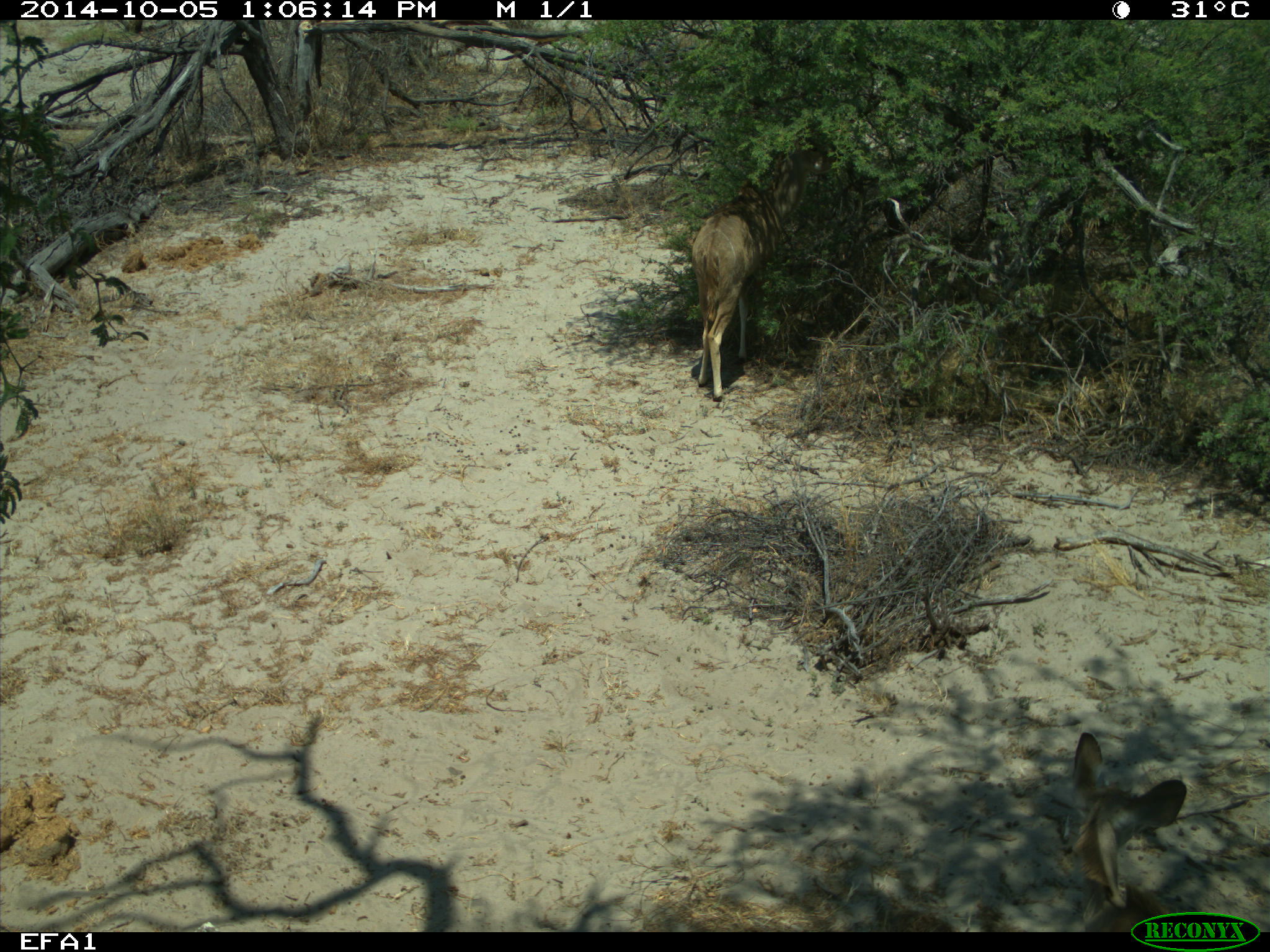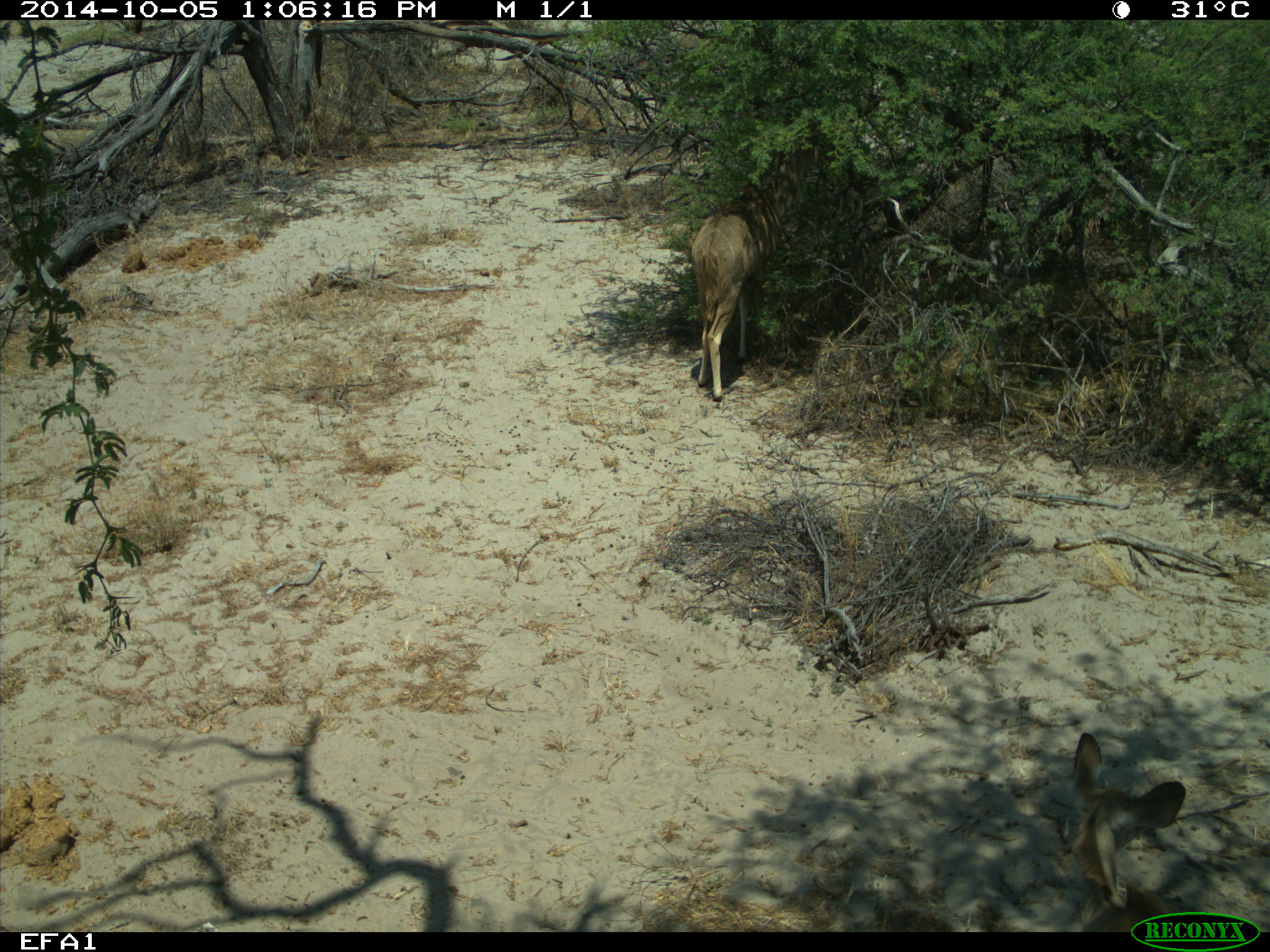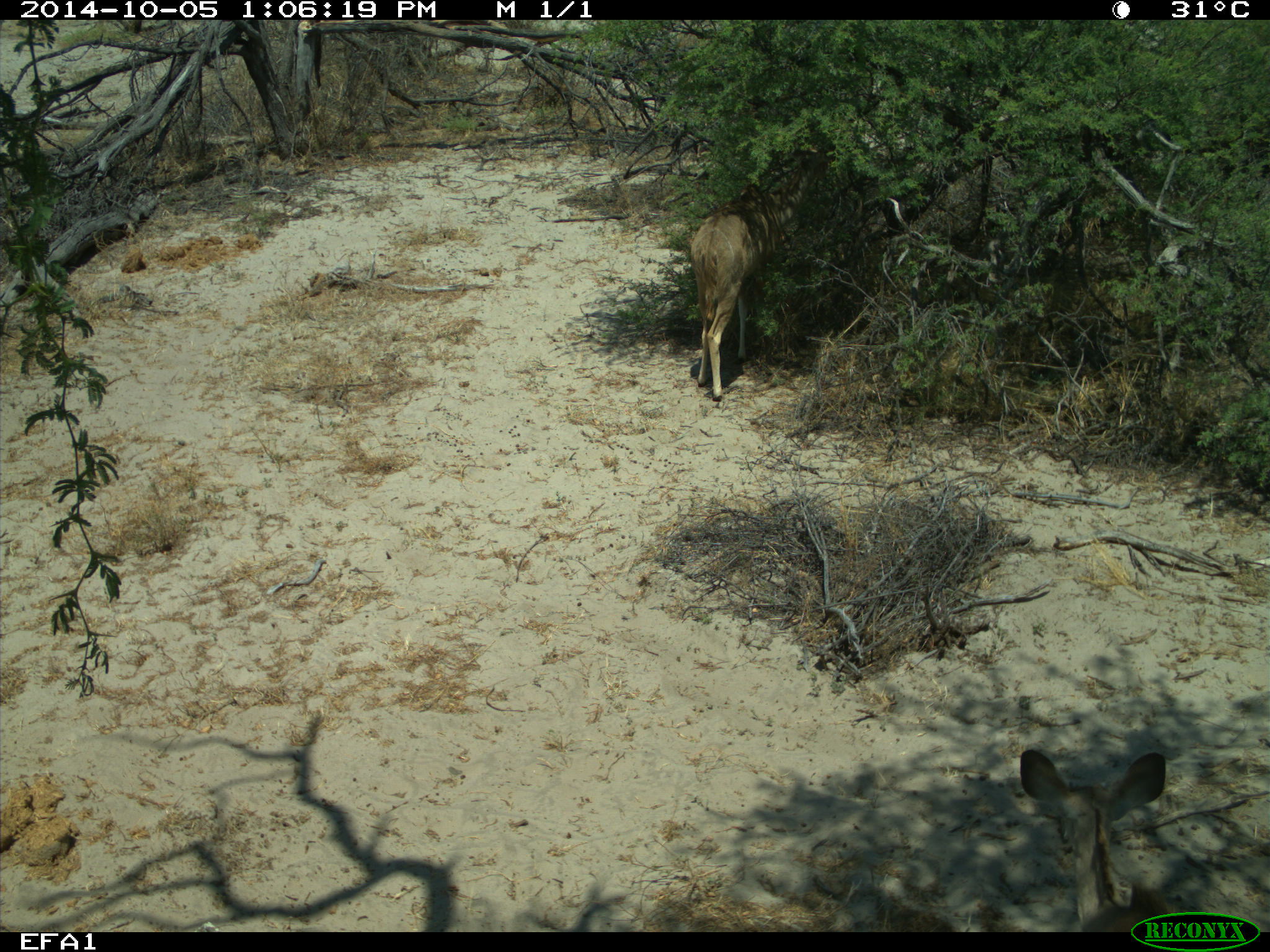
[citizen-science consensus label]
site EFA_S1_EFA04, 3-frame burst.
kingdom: Animalia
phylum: Chordata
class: Mammalia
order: Artiodactyla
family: Bovidae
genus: Tragelaphus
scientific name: Tragelaphus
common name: kudu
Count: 2.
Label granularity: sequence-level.